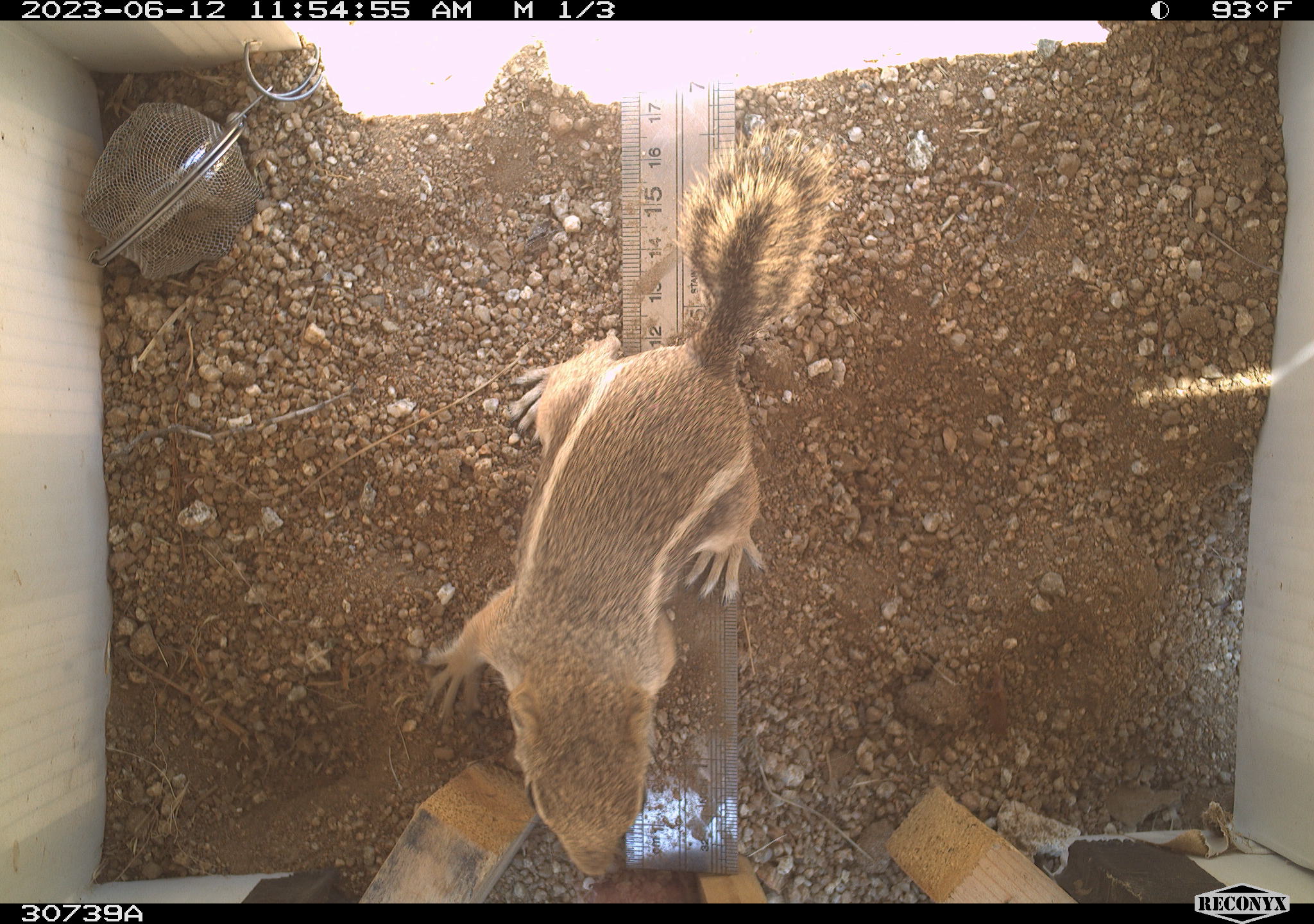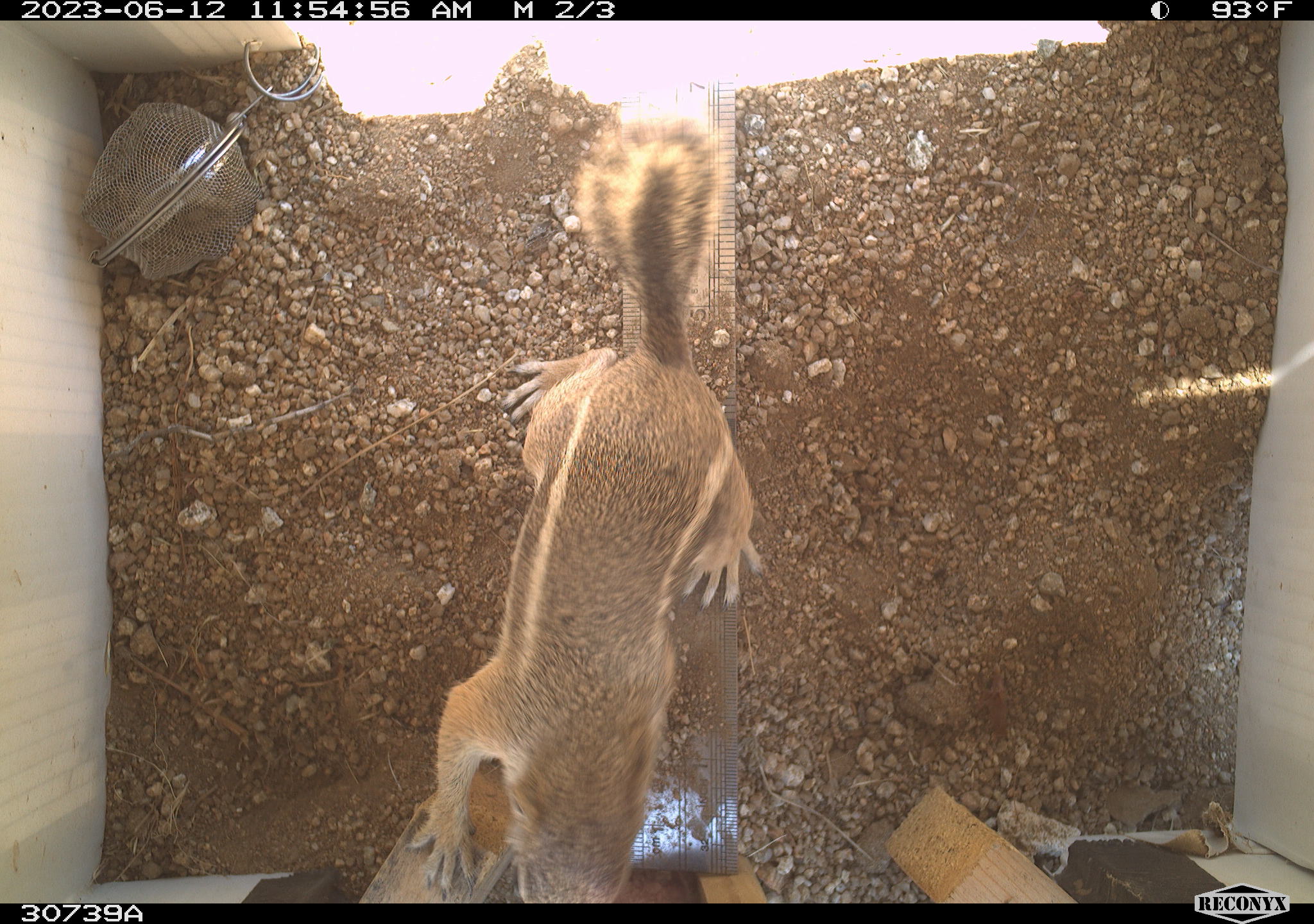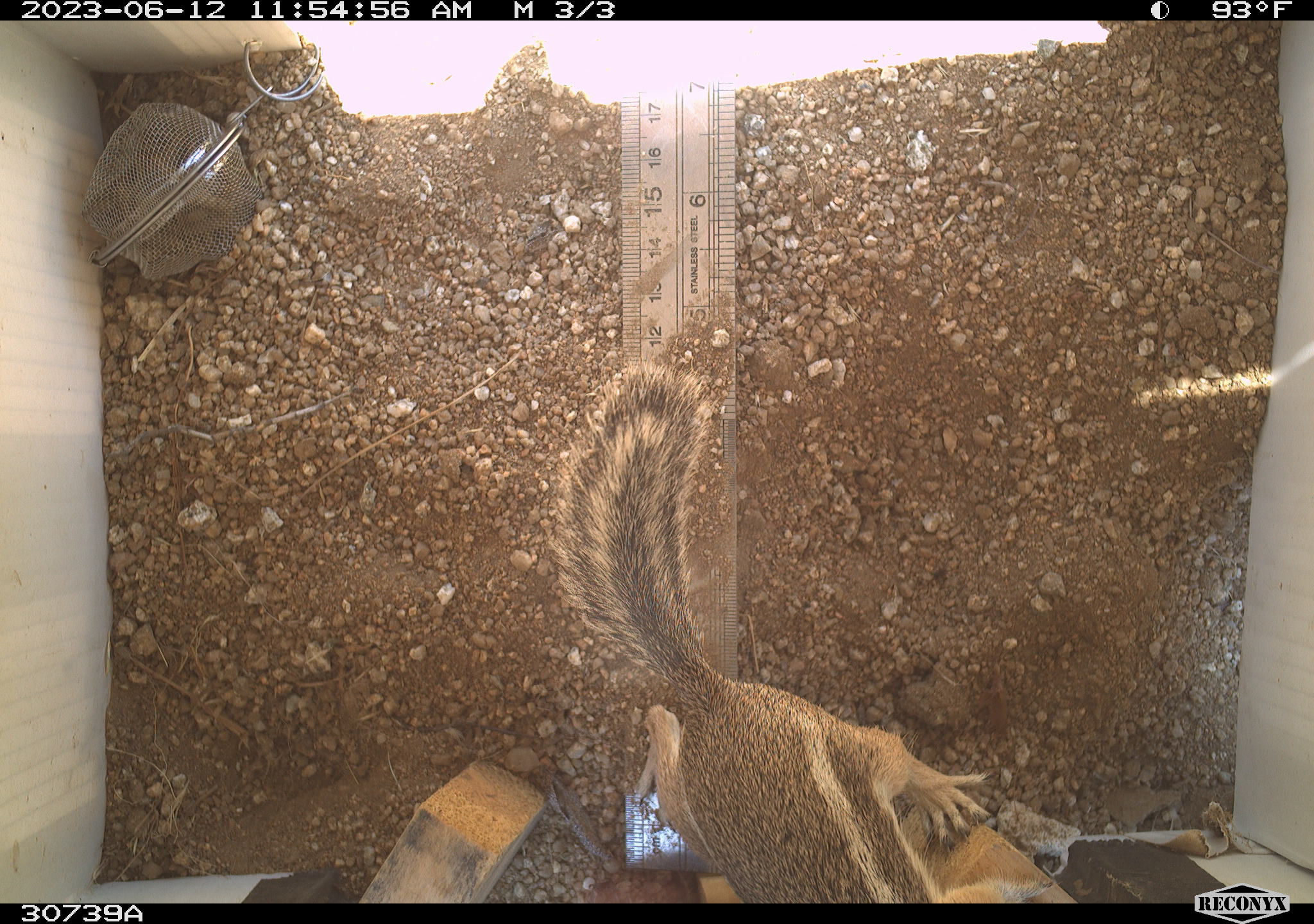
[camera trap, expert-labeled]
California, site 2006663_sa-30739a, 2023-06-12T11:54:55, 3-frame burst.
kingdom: Animalia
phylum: Chordata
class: Mammalia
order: Rodentia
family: Sciuridae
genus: Ammospermophilus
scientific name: Ammospermophilus leucurus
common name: white-tailed antelope squirrel